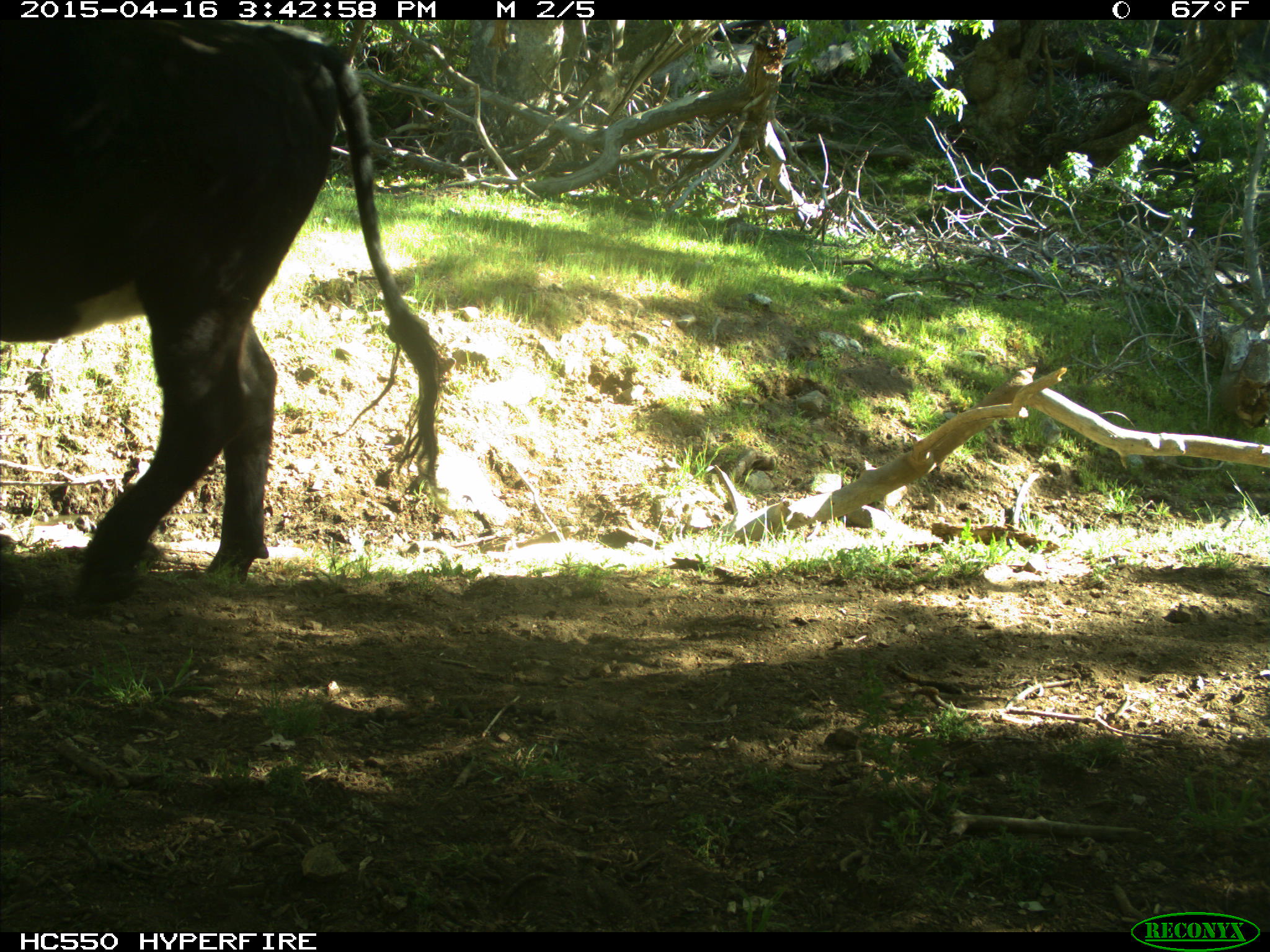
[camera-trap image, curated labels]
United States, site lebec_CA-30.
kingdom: Animalia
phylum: Chordata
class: Mammalia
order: Artiodactyla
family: Bovidae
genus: Bos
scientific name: Bos taurus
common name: domestic cow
Bos taurus (domestic cow).